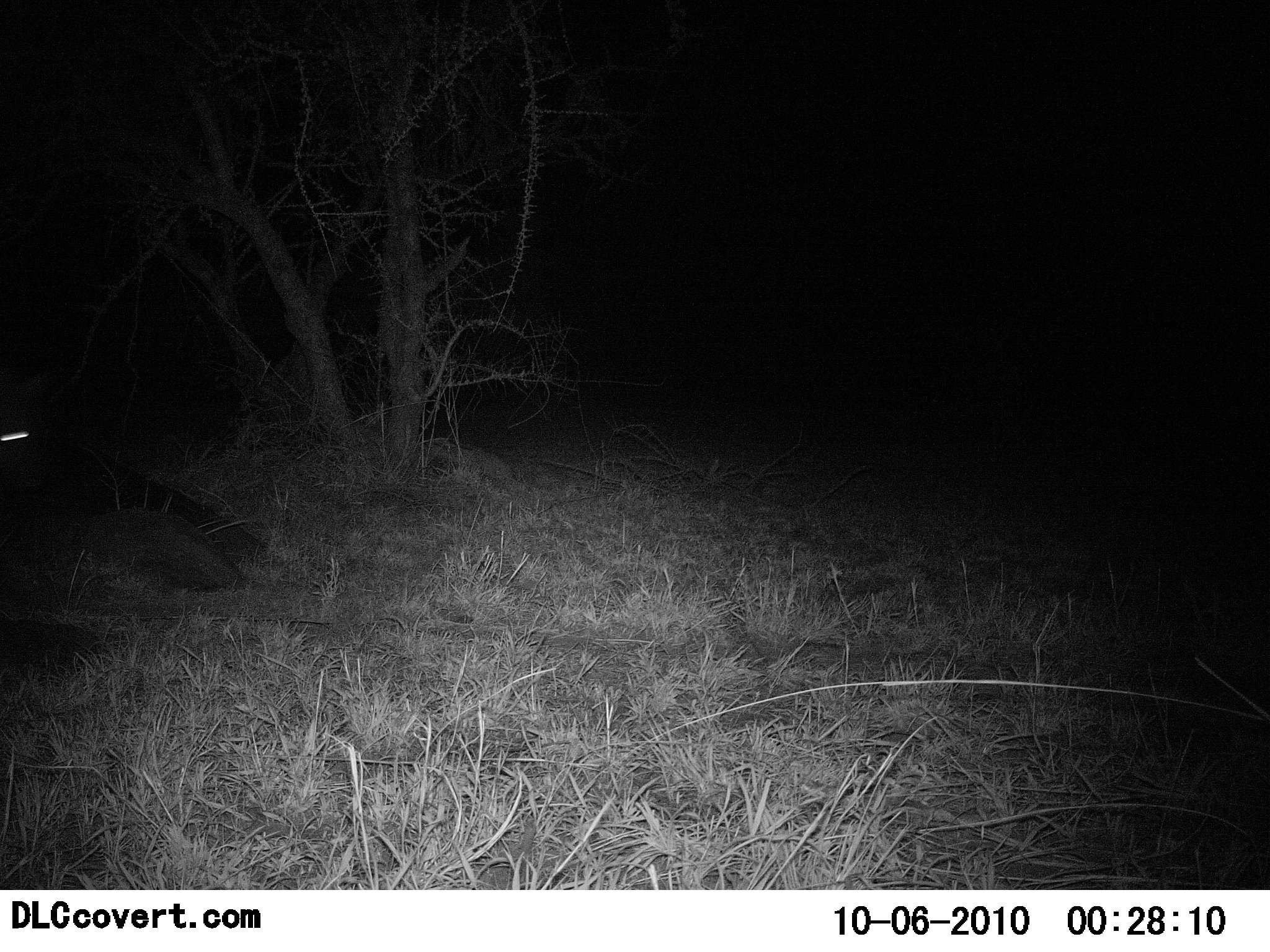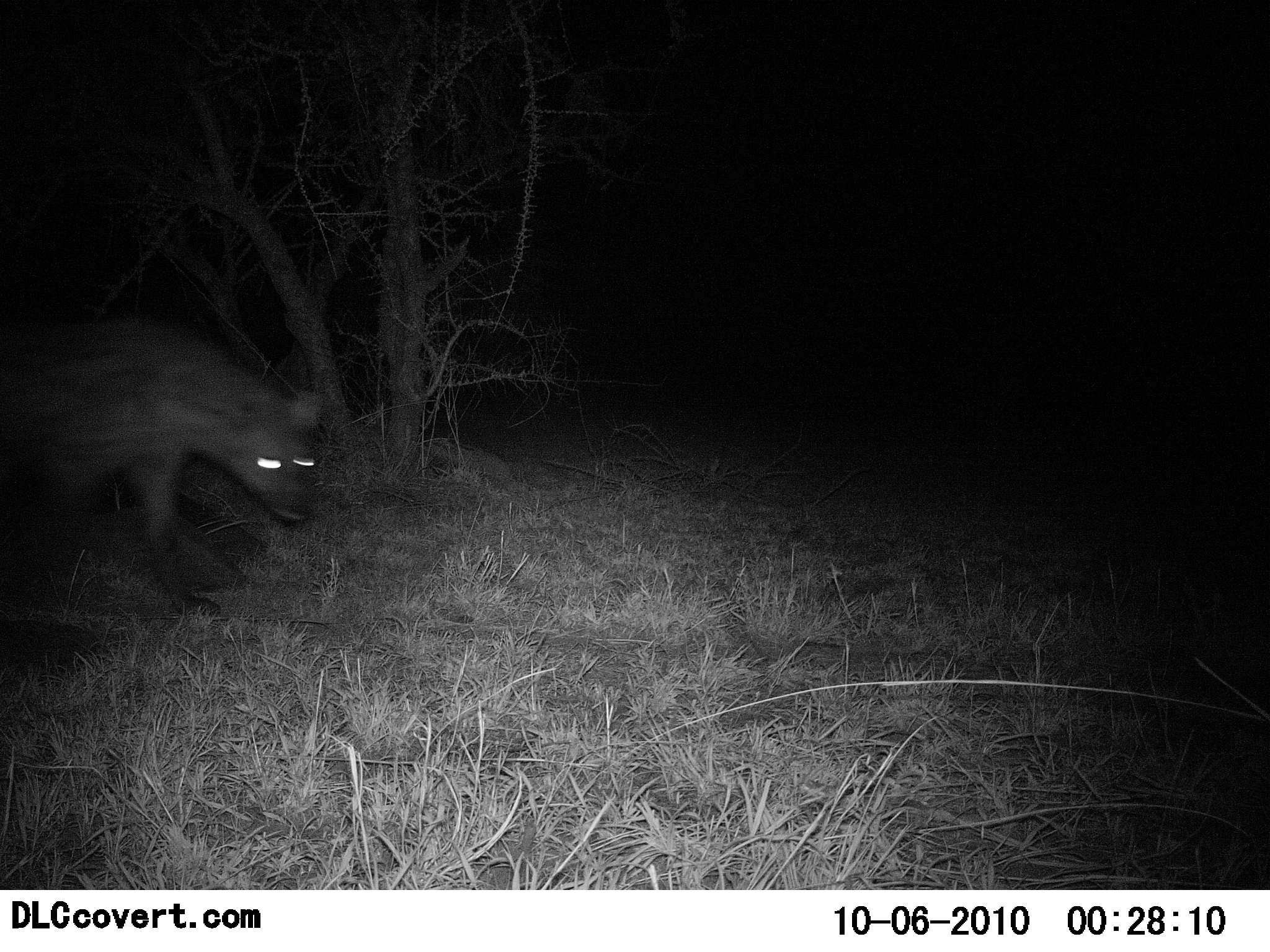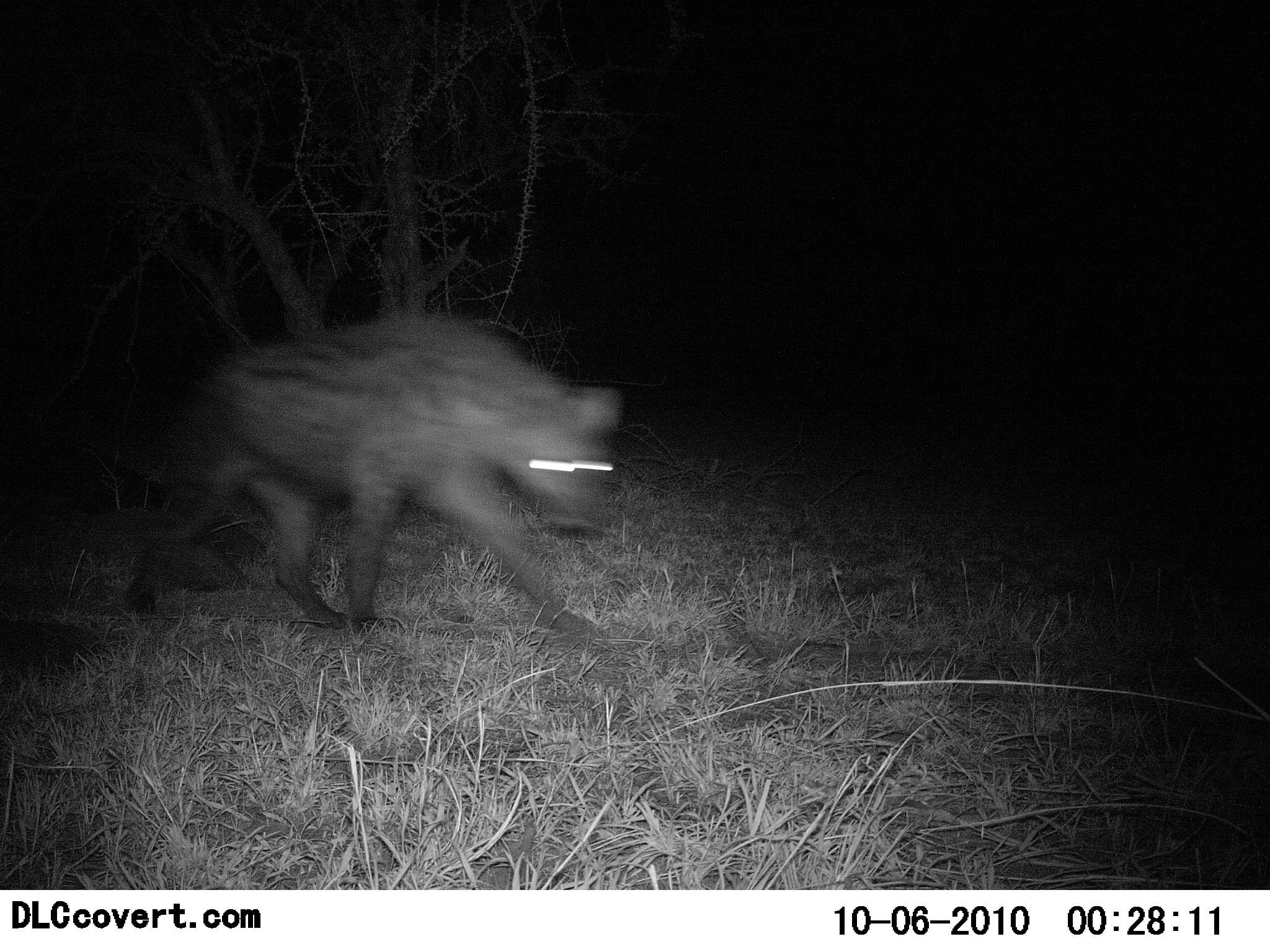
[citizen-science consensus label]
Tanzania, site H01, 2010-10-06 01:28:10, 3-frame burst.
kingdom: Animalia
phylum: Chordata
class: Mammalia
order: Carnivora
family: Hyaenidae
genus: Crocuta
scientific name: Crocuta crocuta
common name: spotted hyena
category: hyenaspotted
Hyenaspotted (spotted hyena) (Crocuta crocuta), count 1. Behavior (volunteer vote fractions): standing 0%, resting 0%, moving 100%, interacting 0%. Young present (vote fraction): 0%. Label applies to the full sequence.